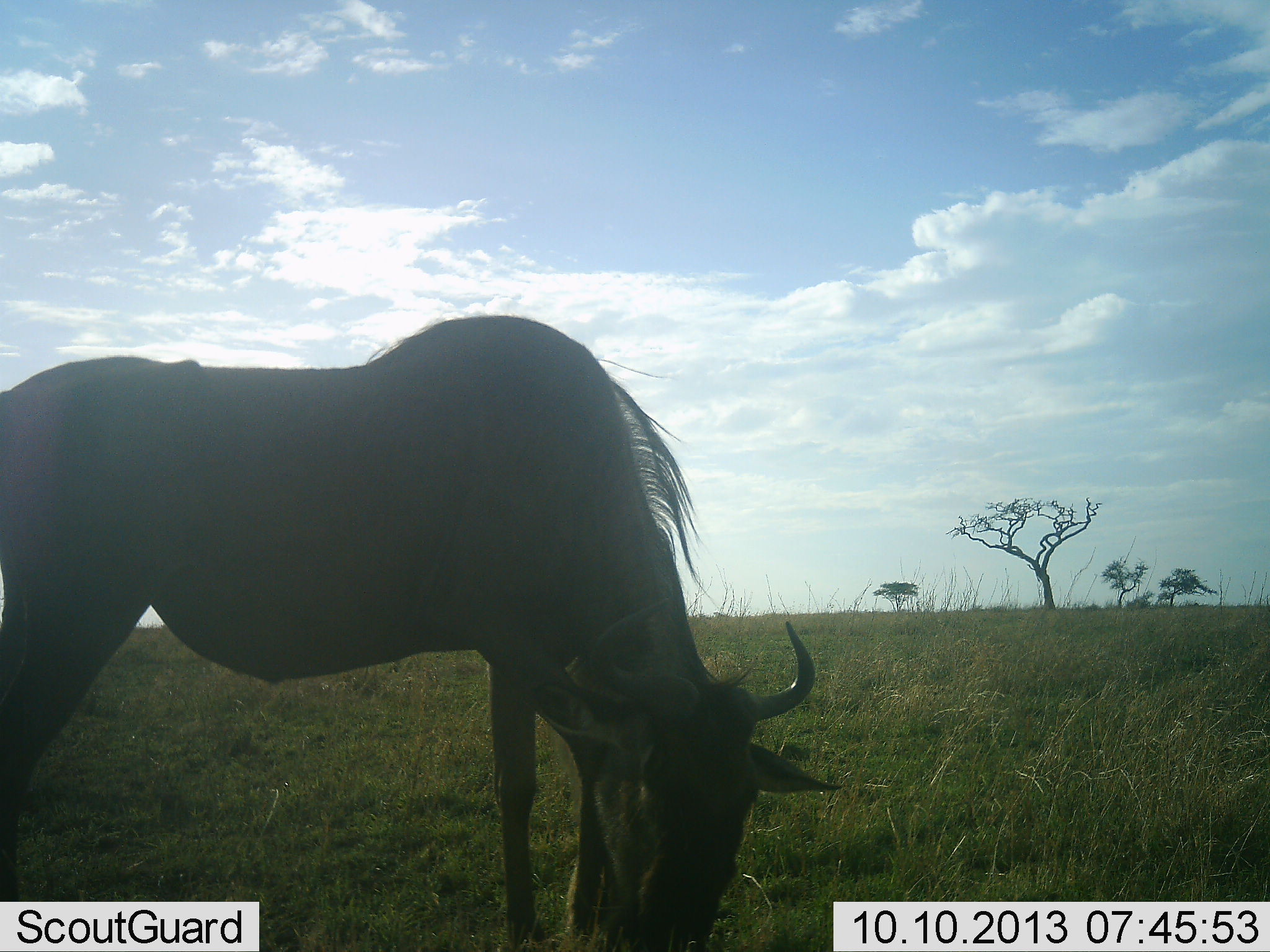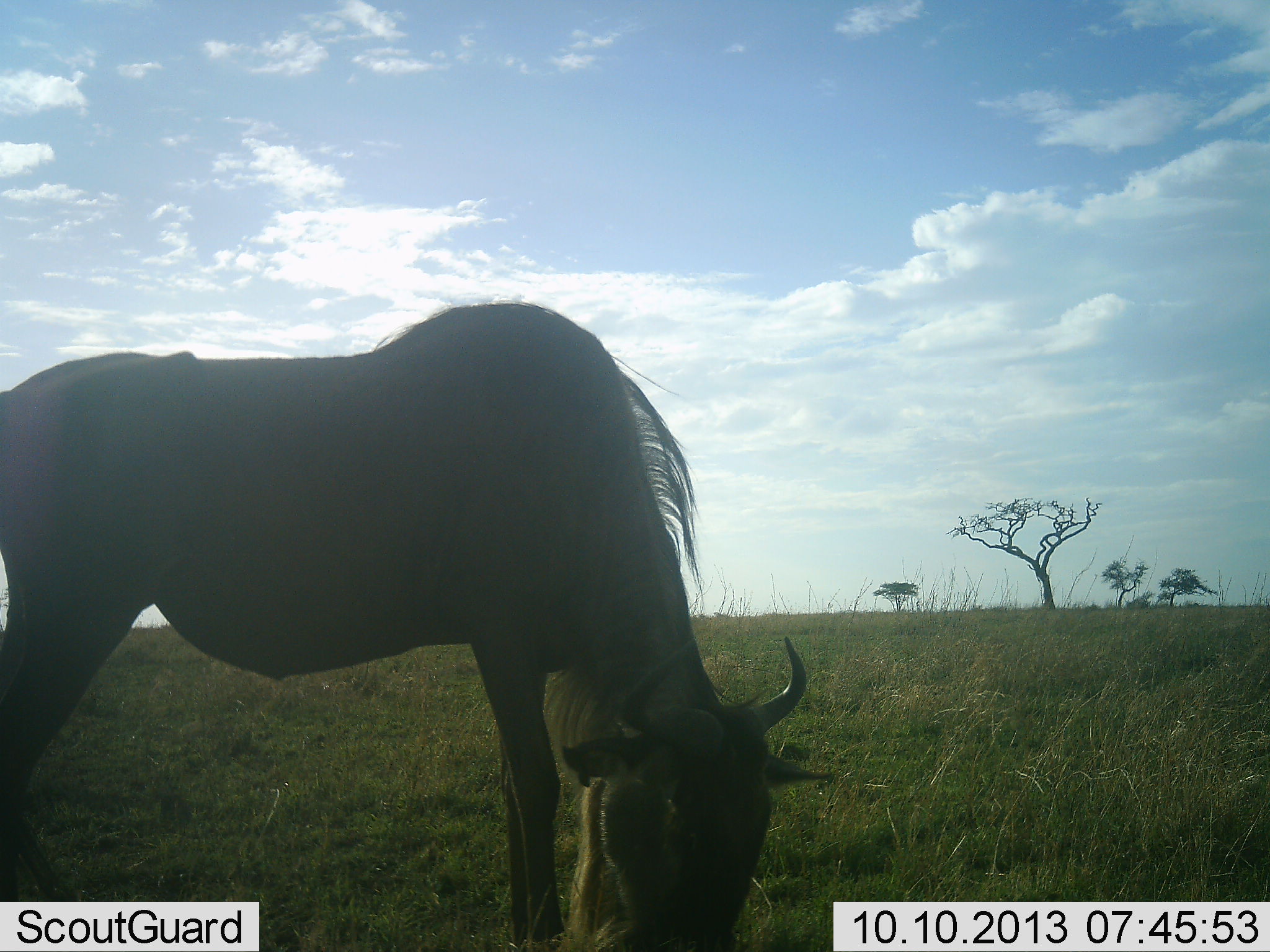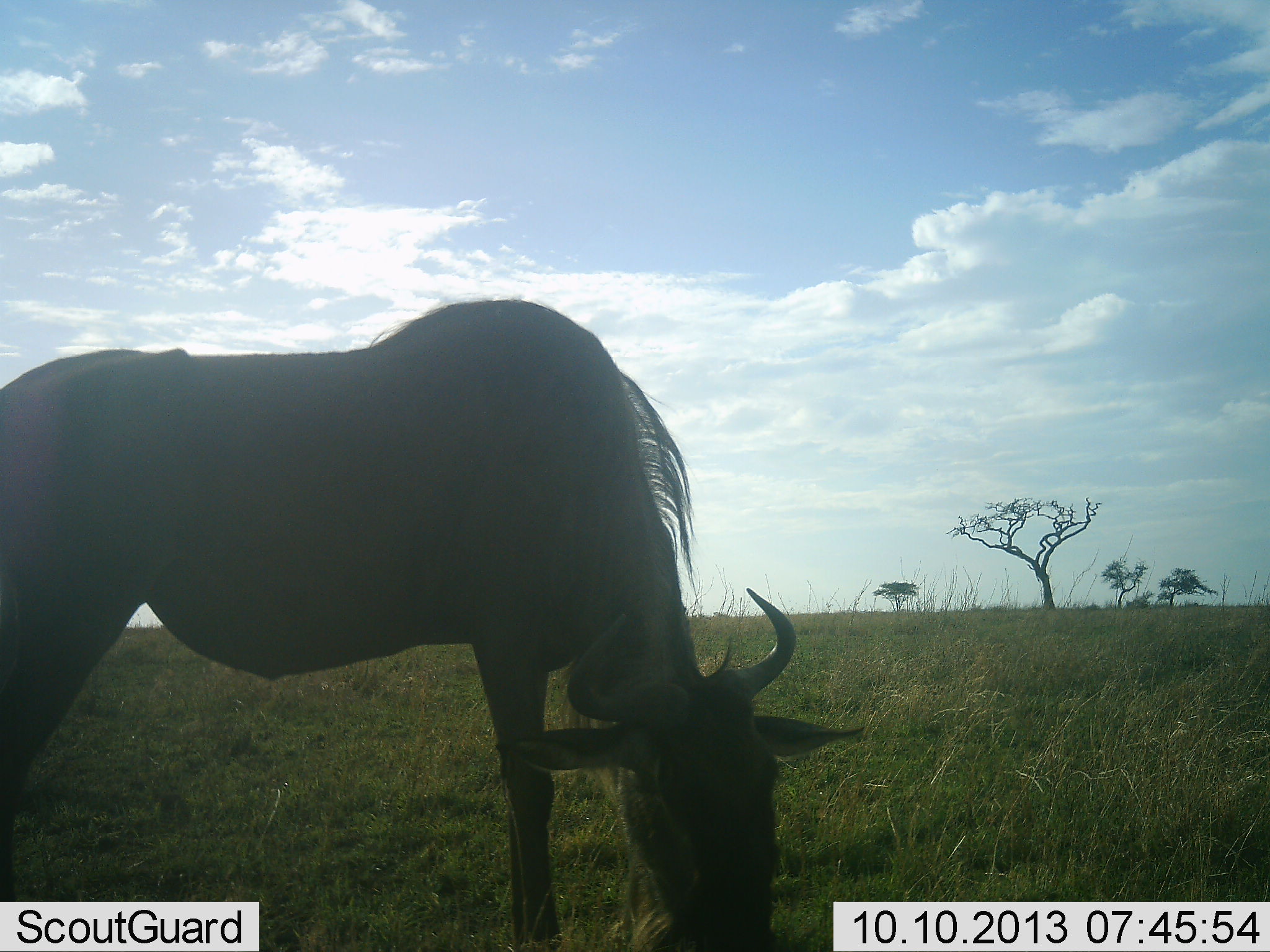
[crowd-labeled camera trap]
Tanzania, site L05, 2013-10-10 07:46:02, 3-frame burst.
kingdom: Animalia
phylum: Chordata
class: Mammalia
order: Artiodactyla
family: Bovidae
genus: Connochaetes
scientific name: Connochaetes taurinus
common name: blue wildebeest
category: wildebeest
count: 1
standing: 0%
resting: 0%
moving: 0%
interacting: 0%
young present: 0%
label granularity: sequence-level